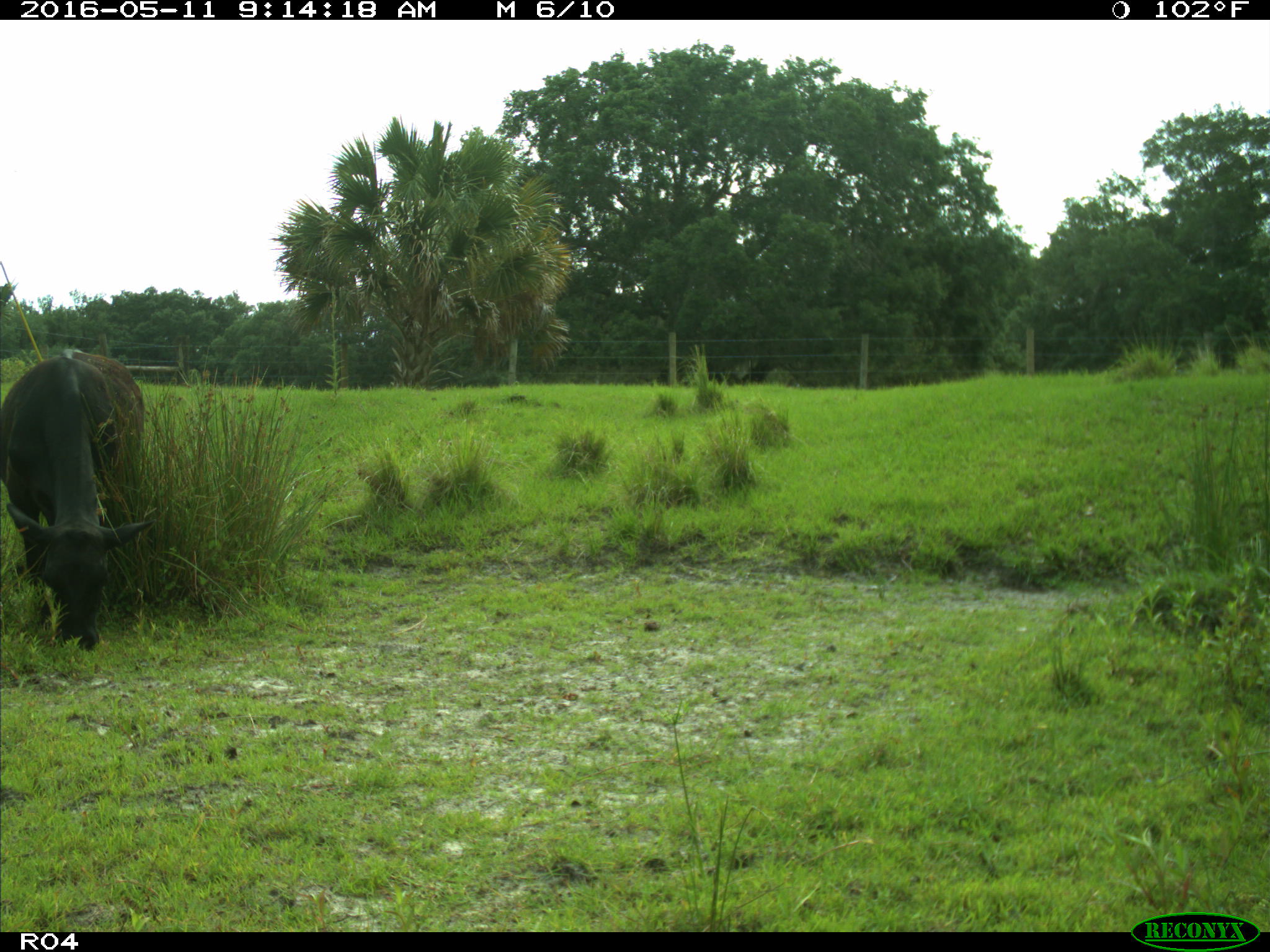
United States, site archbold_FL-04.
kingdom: Animalia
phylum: Chordata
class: Mammalia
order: Artiodactyla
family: Bovidae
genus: Bos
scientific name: Bos taurus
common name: domestic cow